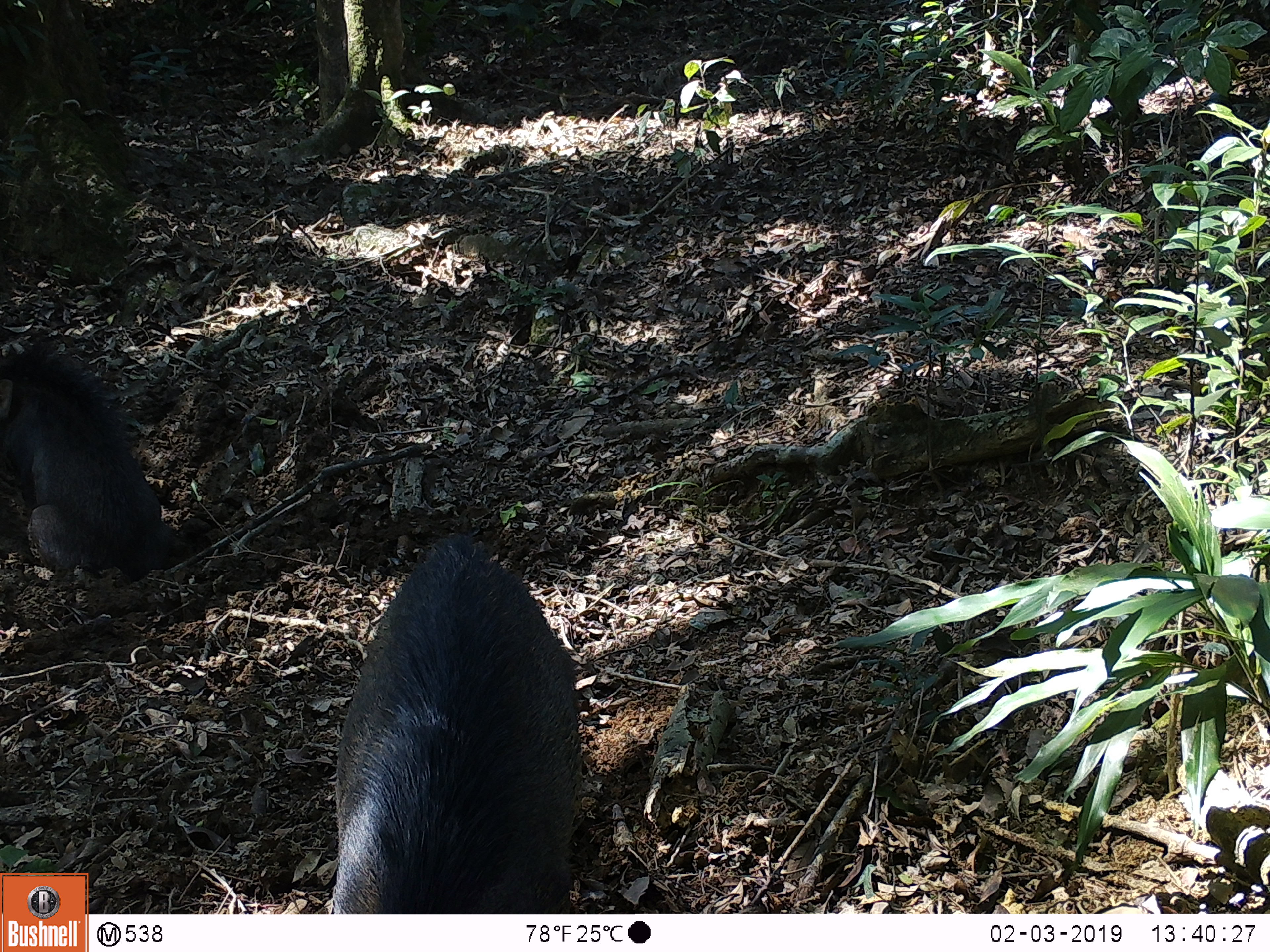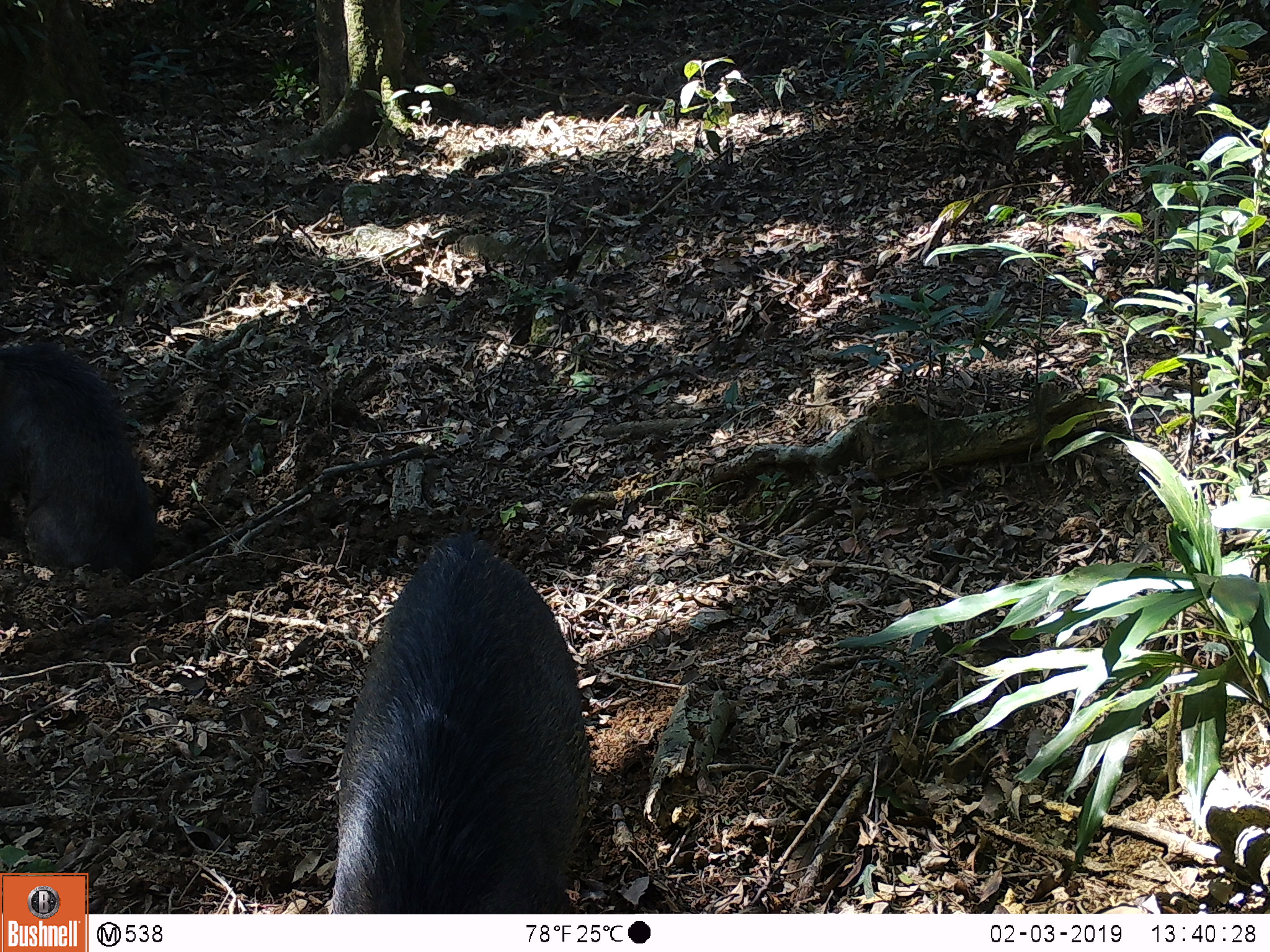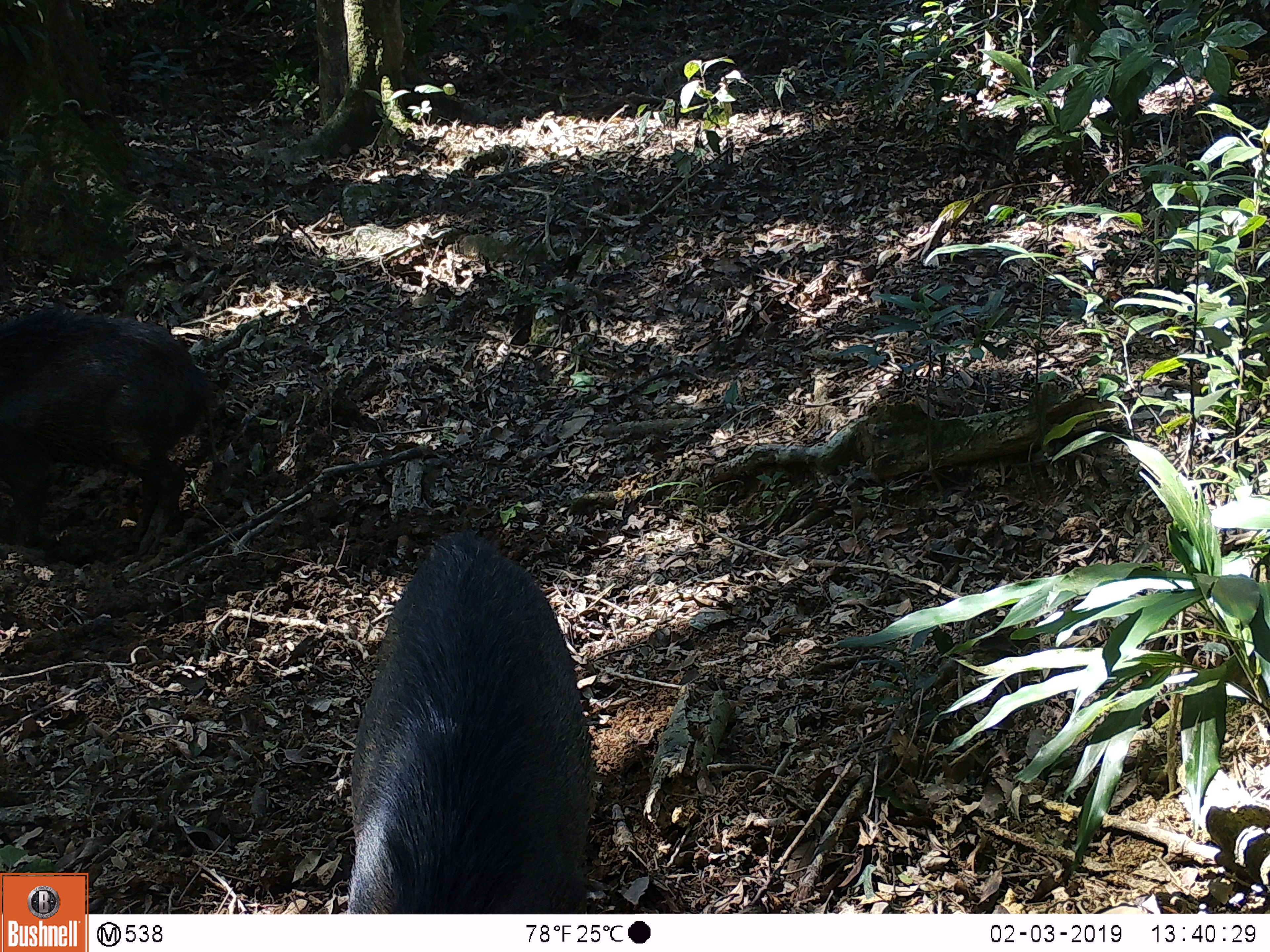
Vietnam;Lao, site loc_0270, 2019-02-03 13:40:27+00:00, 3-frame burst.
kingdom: Animalia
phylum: Chordata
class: Mammalia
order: Artiodactyla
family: Suidae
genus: Sus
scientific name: Sus scrofa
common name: eurasian wild pig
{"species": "eurasian wild pig (Sus scrofa)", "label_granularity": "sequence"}